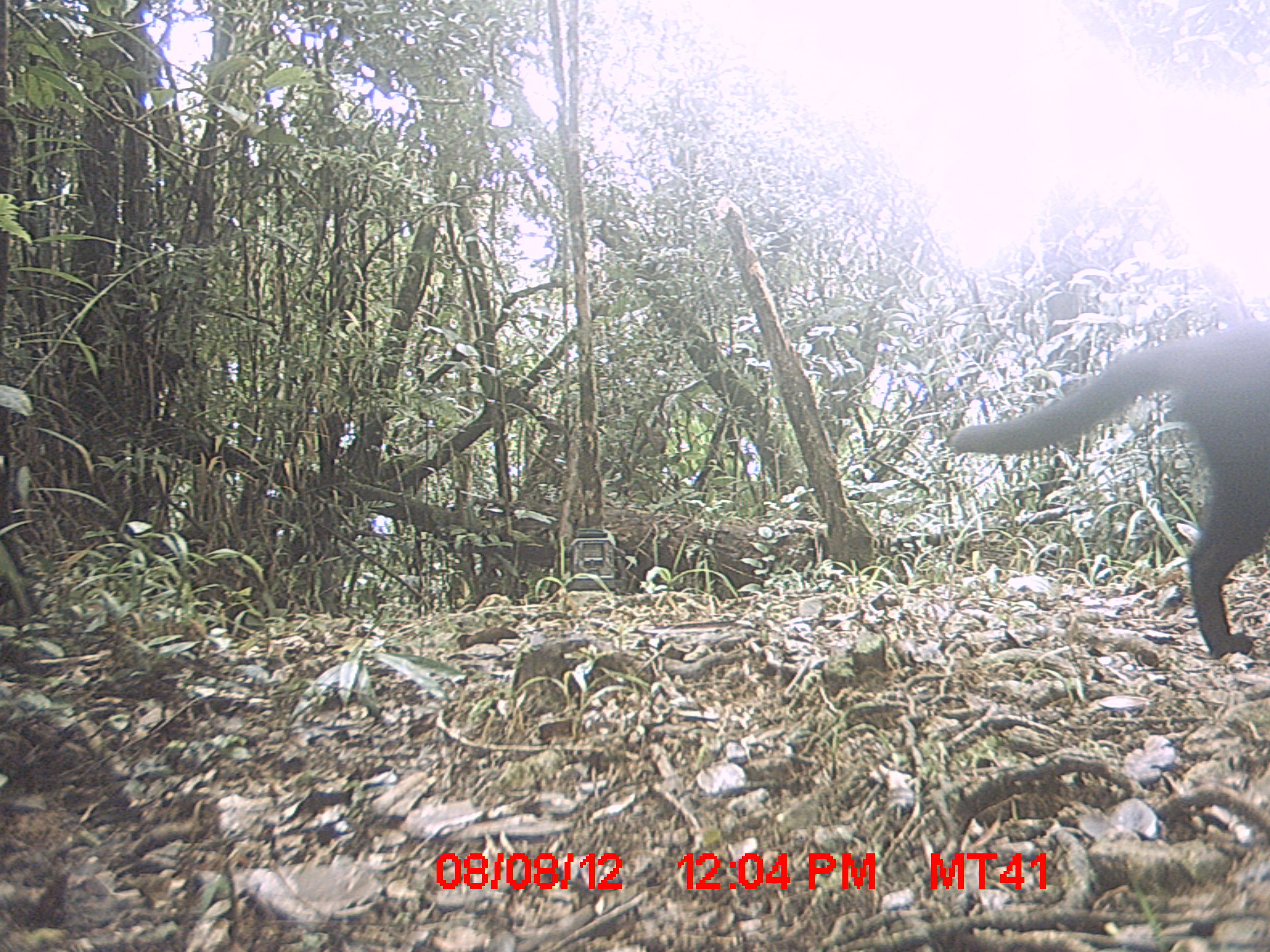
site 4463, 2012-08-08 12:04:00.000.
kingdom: Animalia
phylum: Chordata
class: Mammalia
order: Carnivora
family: Felidae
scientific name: Felidae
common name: felids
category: felis sp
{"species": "felis sp (felids) (Felidae)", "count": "1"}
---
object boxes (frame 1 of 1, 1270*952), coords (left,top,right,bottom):
felis sp: (944,318,1270,661)